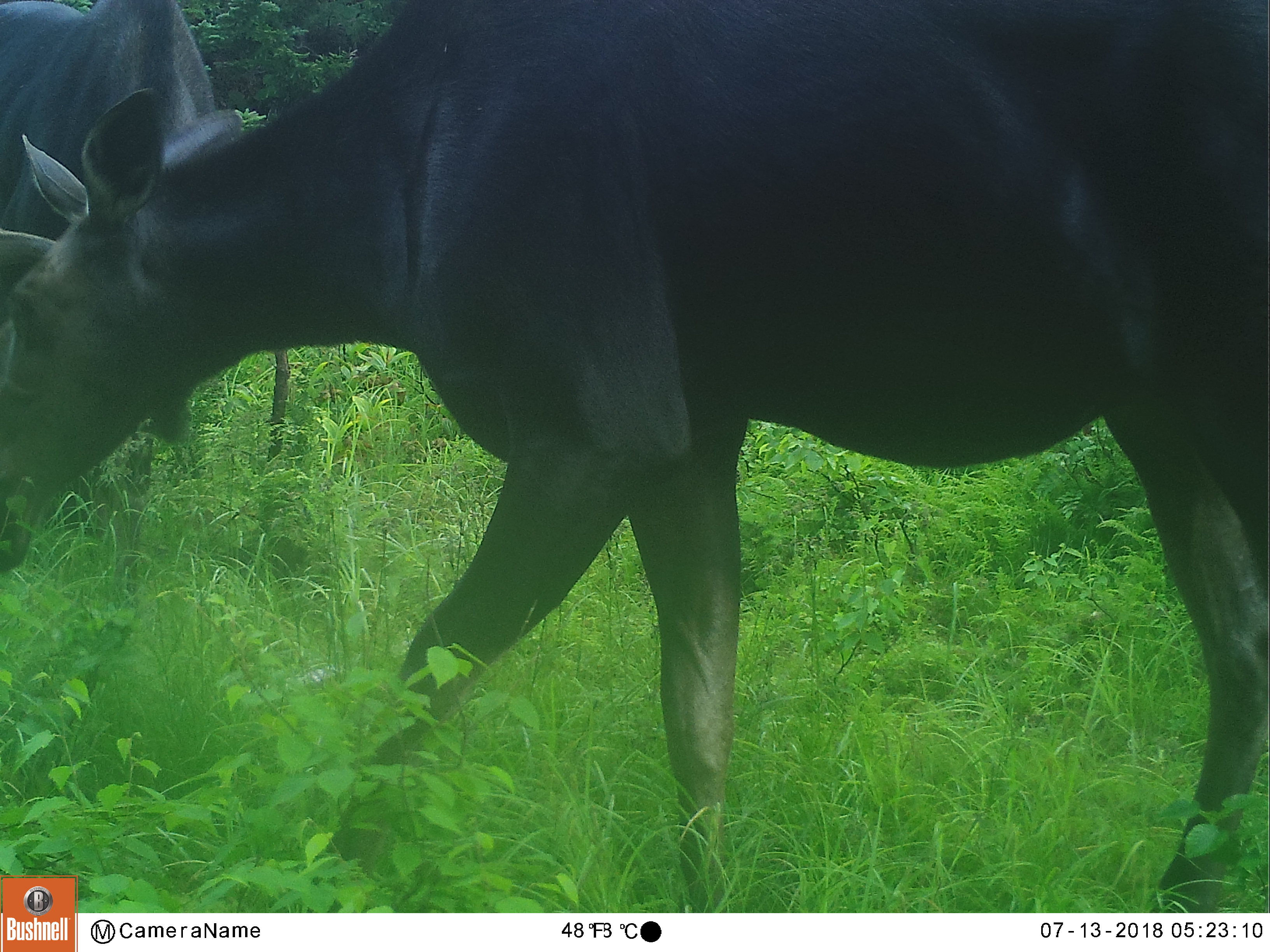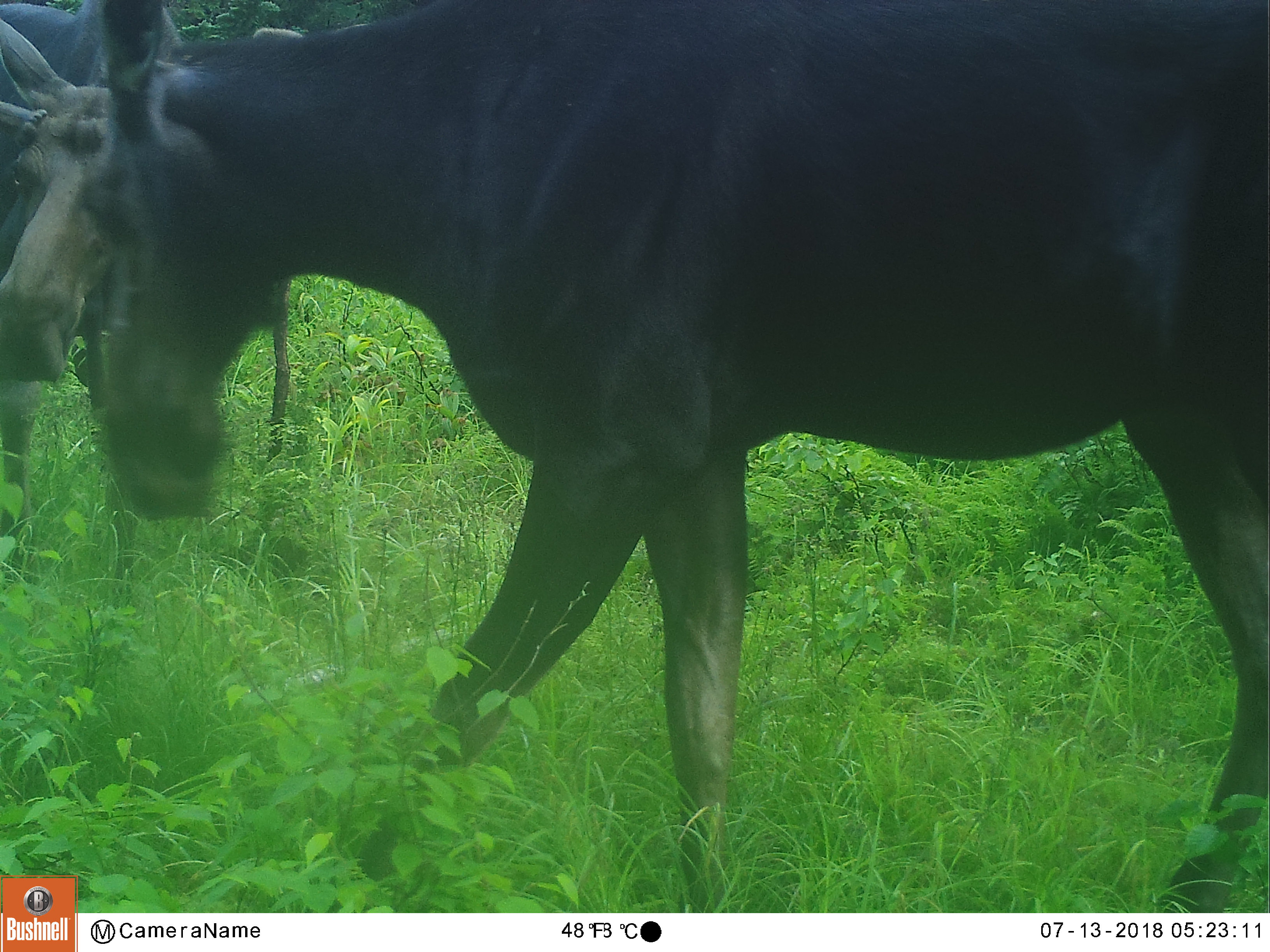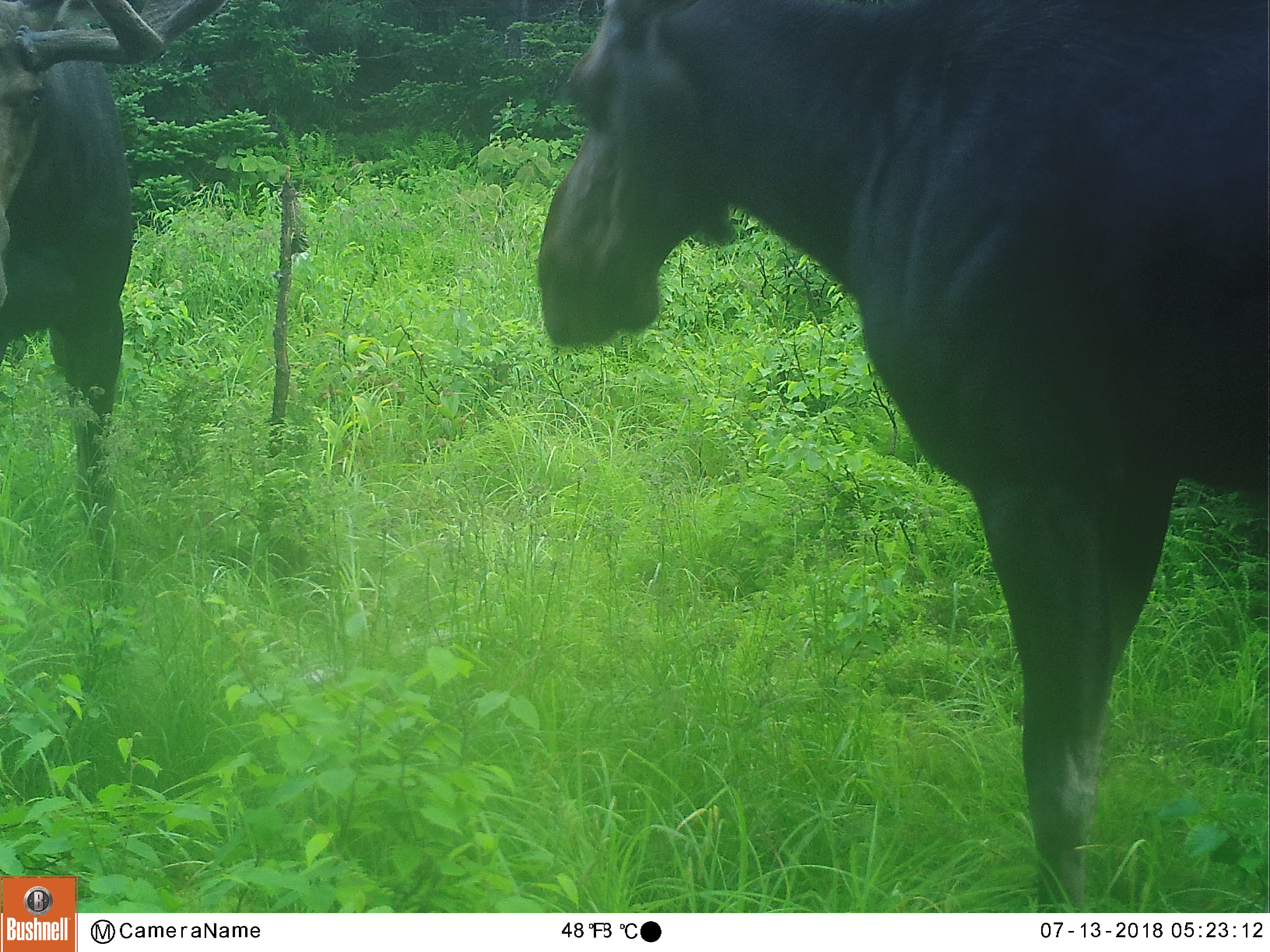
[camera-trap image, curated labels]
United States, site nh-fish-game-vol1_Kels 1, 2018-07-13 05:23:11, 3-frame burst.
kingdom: Animalia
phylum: Chordata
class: Mammalia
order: Artiodactyla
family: Cervidae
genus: Alces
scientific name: Alces alces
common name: moose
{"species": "moose (Alces alces)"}